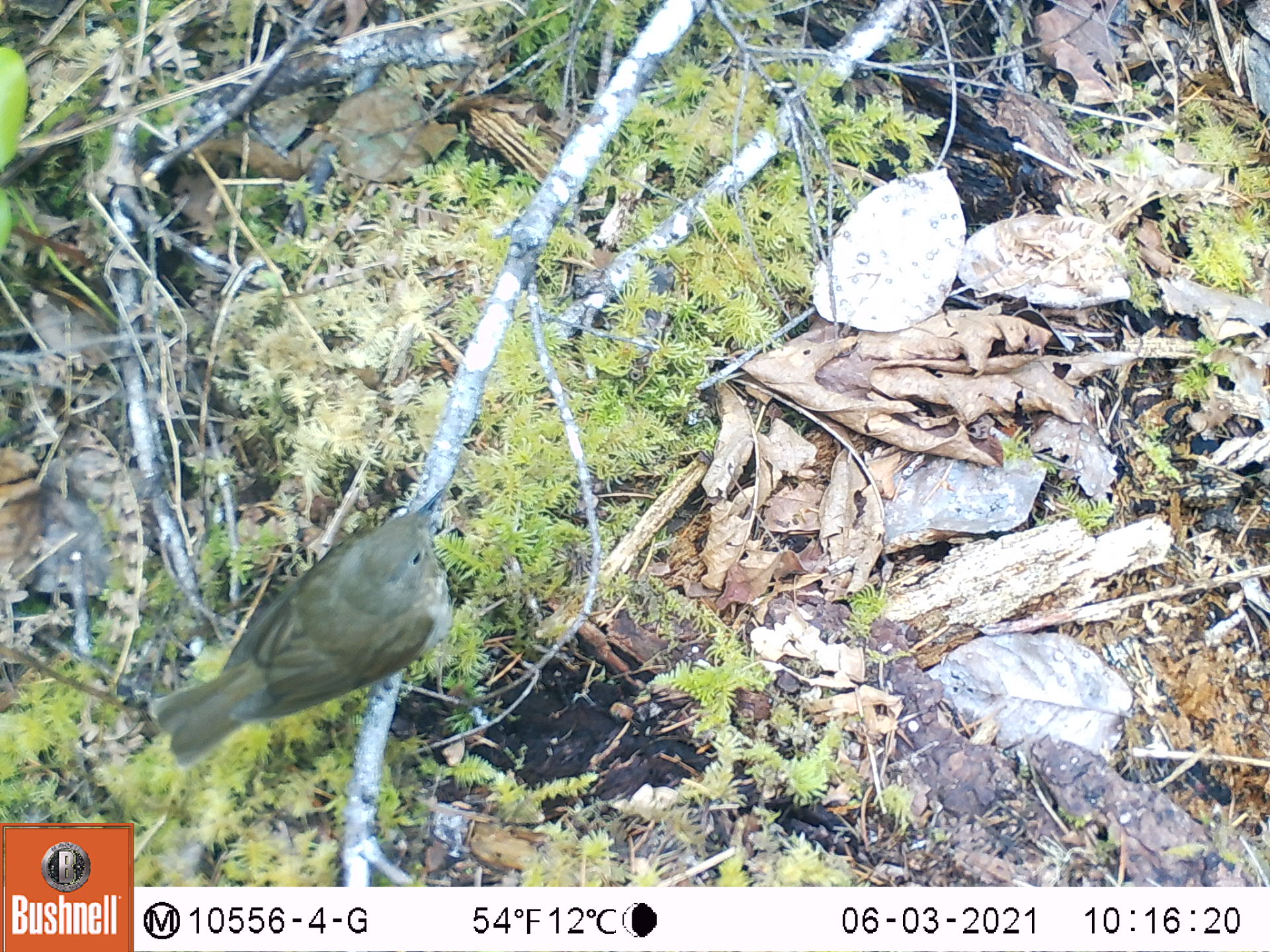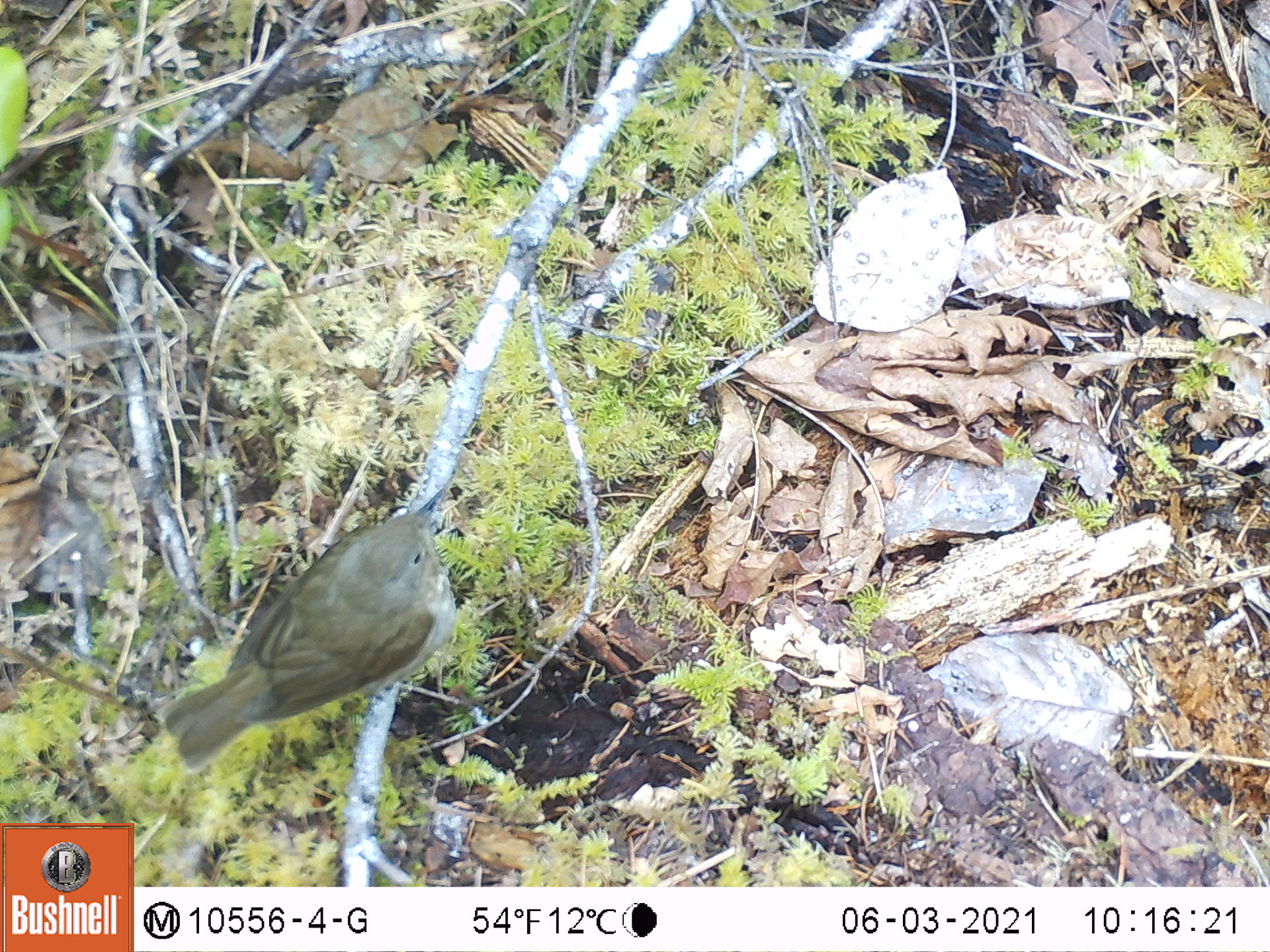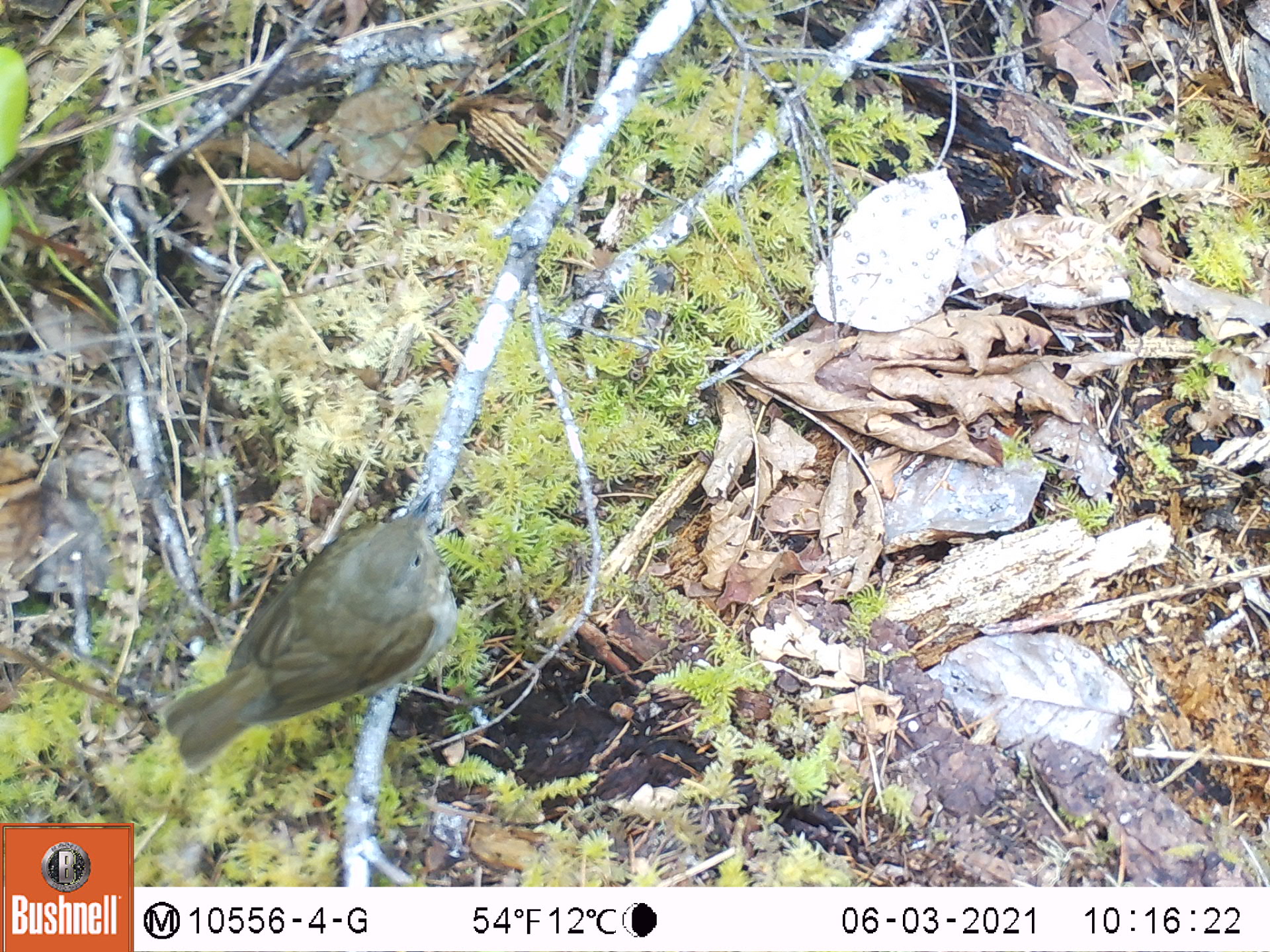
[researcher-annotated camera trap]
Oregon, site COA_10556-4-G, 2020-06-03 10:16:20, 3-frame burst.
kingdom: Animalia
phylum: Chordata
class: Aves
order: Passeriformes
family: Turdidae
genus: Catharus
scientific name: Catharus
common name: brown thrushes and nightingale-thrushes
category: catharus species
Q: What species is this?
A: Catharus species (brown thrushes and nightingale-thrushes) (Catharus).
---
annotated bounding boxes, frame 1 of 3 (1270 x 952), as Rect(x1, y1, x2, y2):
catharus species: Rect(156, 488, 454, 760)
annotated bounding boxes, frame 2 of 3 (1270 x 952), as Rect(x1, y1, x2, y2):
catharus species: Rect(171, 490, 455, 761)